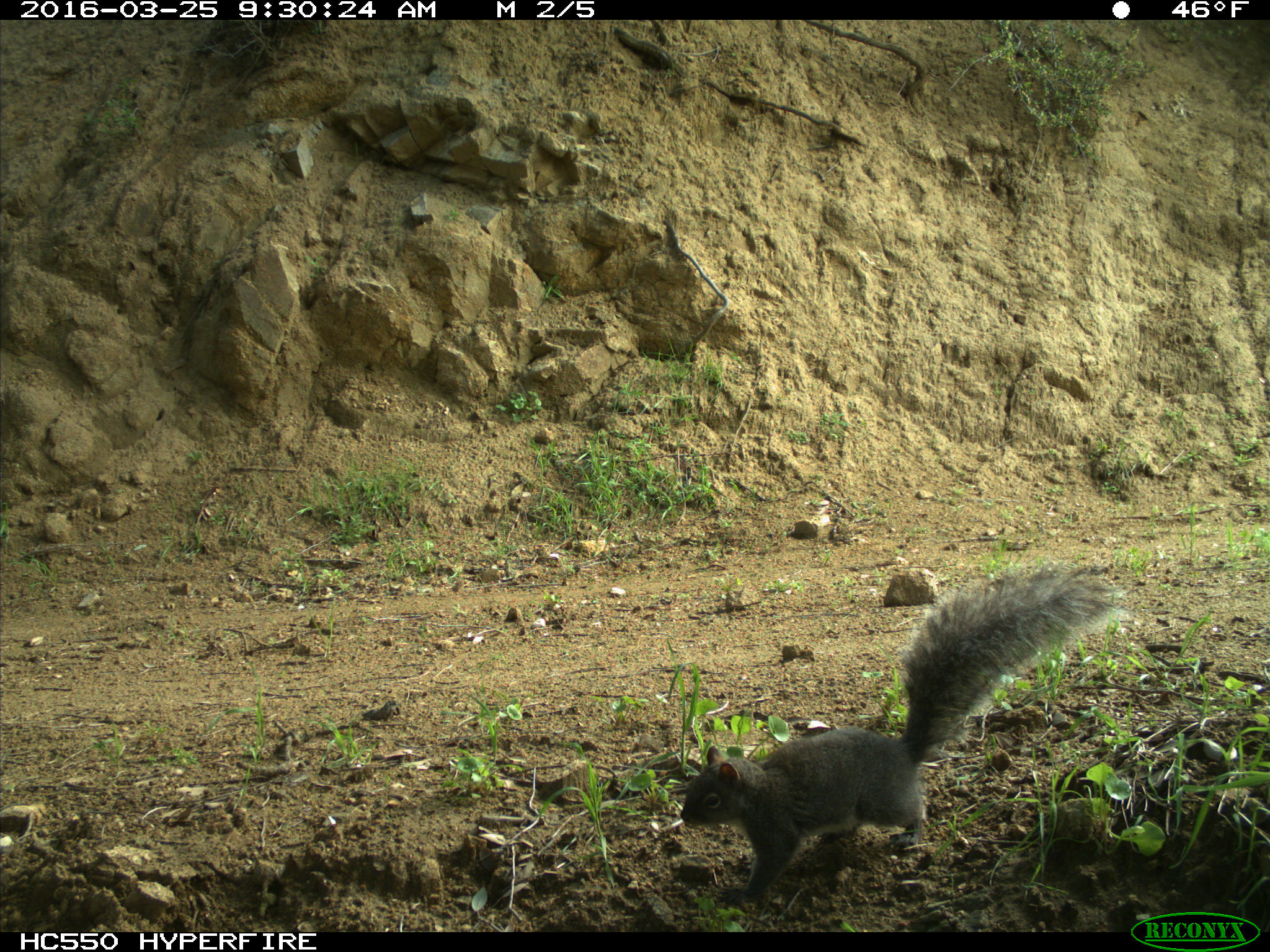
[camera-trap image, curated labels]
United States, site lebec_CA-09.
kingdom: Animalia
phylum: Chordata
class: Mammalia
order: Rodentia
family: Sciuridae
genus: Sciurus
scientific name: Sciurus carolinensis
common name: eastern gray squirrel